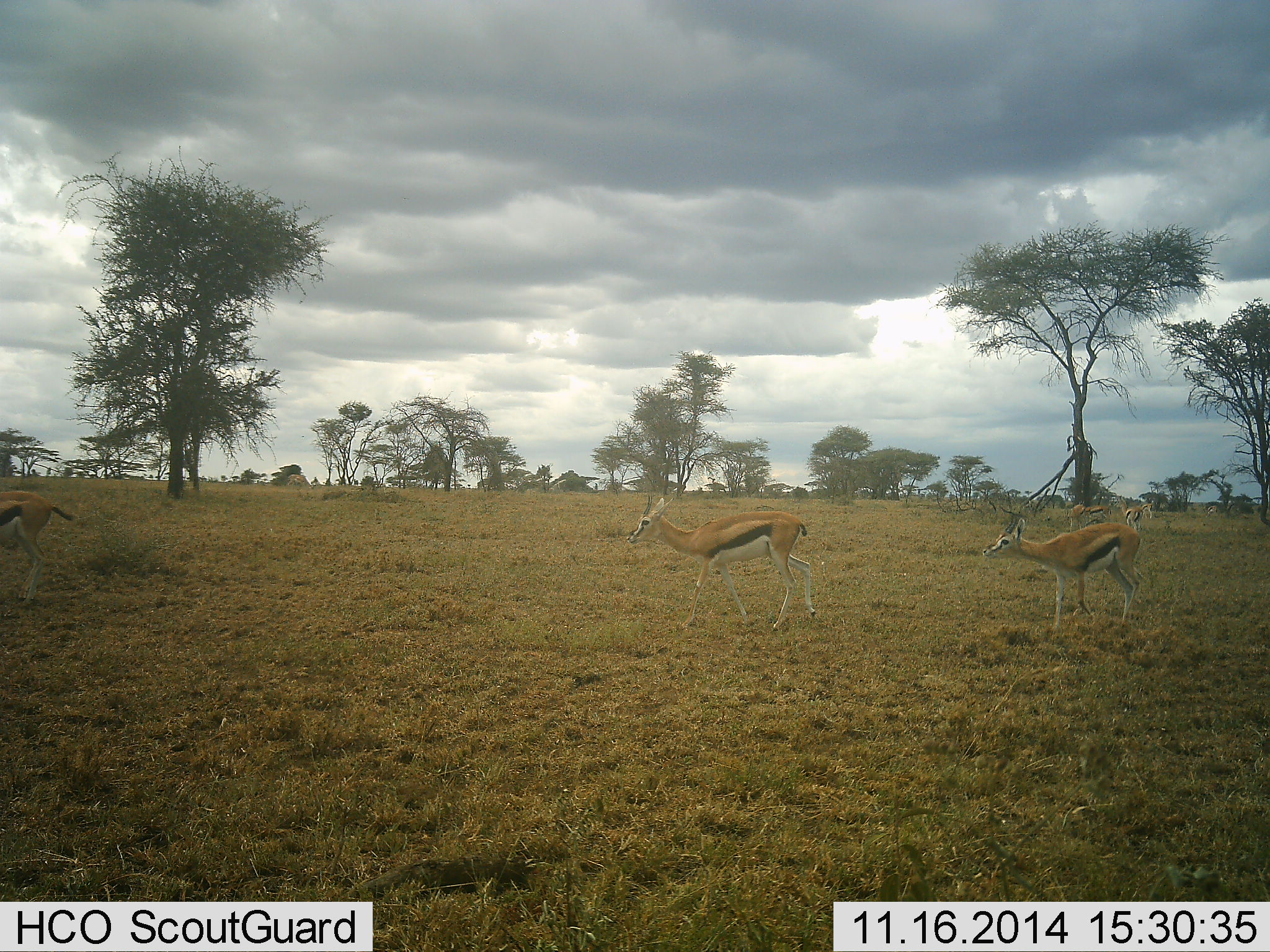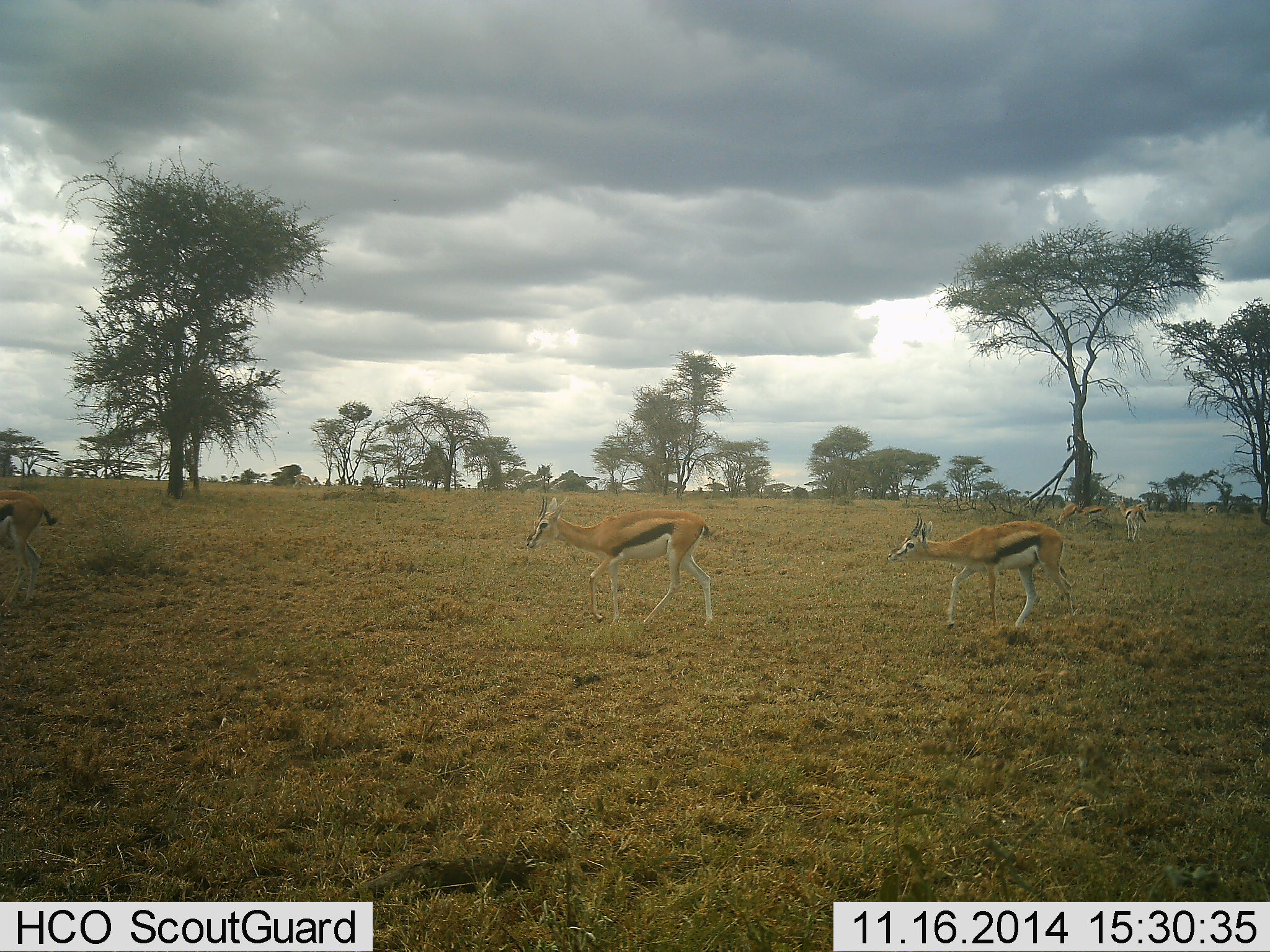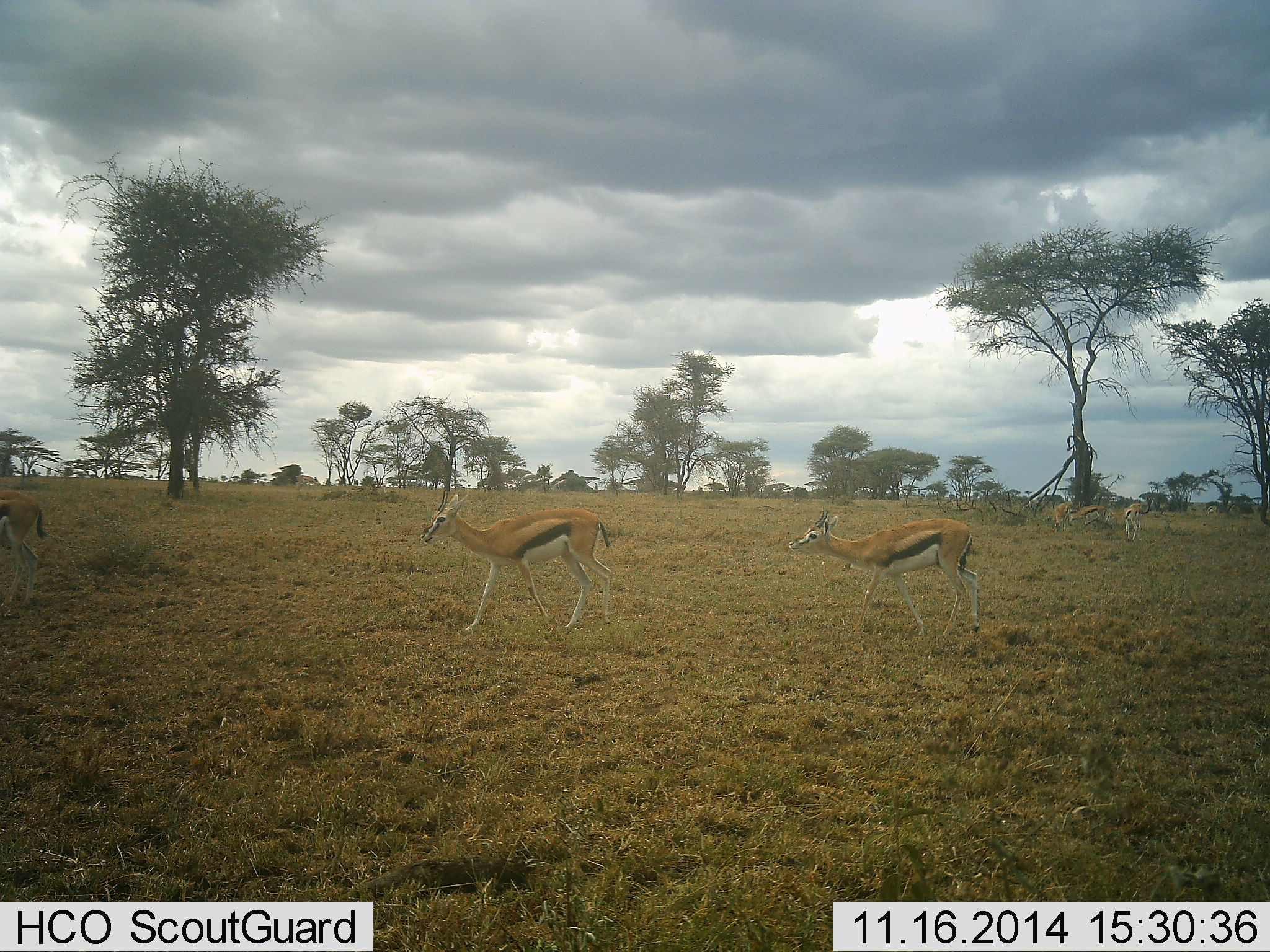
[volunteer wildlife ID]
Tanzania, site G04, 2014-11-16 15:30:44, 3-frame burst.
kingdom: Animalia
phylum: Chordata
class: Mammalia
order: Artiodactyla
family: Bovidae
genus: Eudorcas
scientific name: Eudorcas thomsonii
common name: thomson's gazelle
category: gazellethomsons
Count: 6.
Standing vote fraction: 27%.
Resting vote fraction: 0%.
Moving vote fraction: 100%.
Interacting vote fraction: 0%.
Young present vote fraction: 0%.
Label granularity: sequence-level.